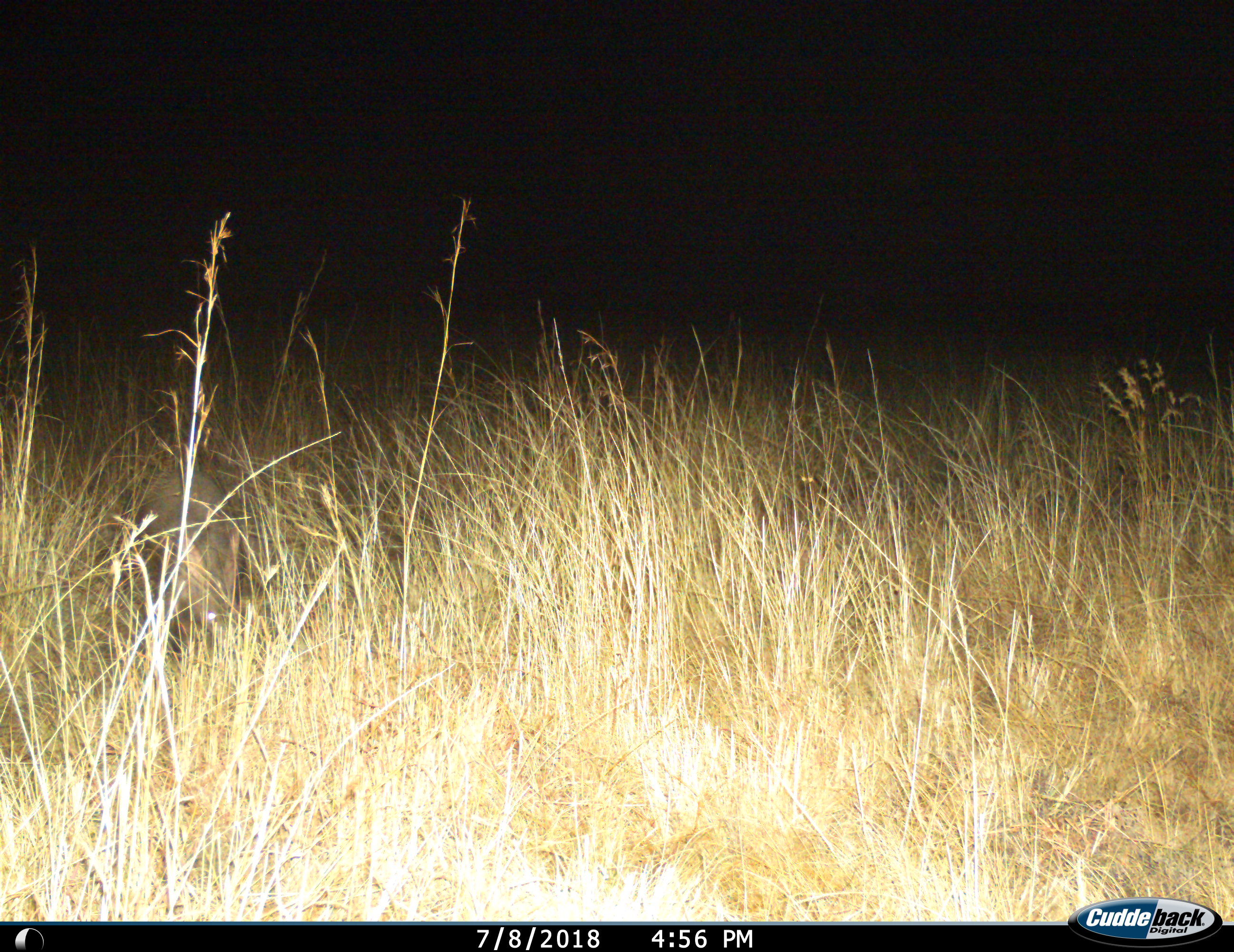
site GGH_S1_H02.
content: unidentified animal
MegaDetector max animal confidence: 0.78